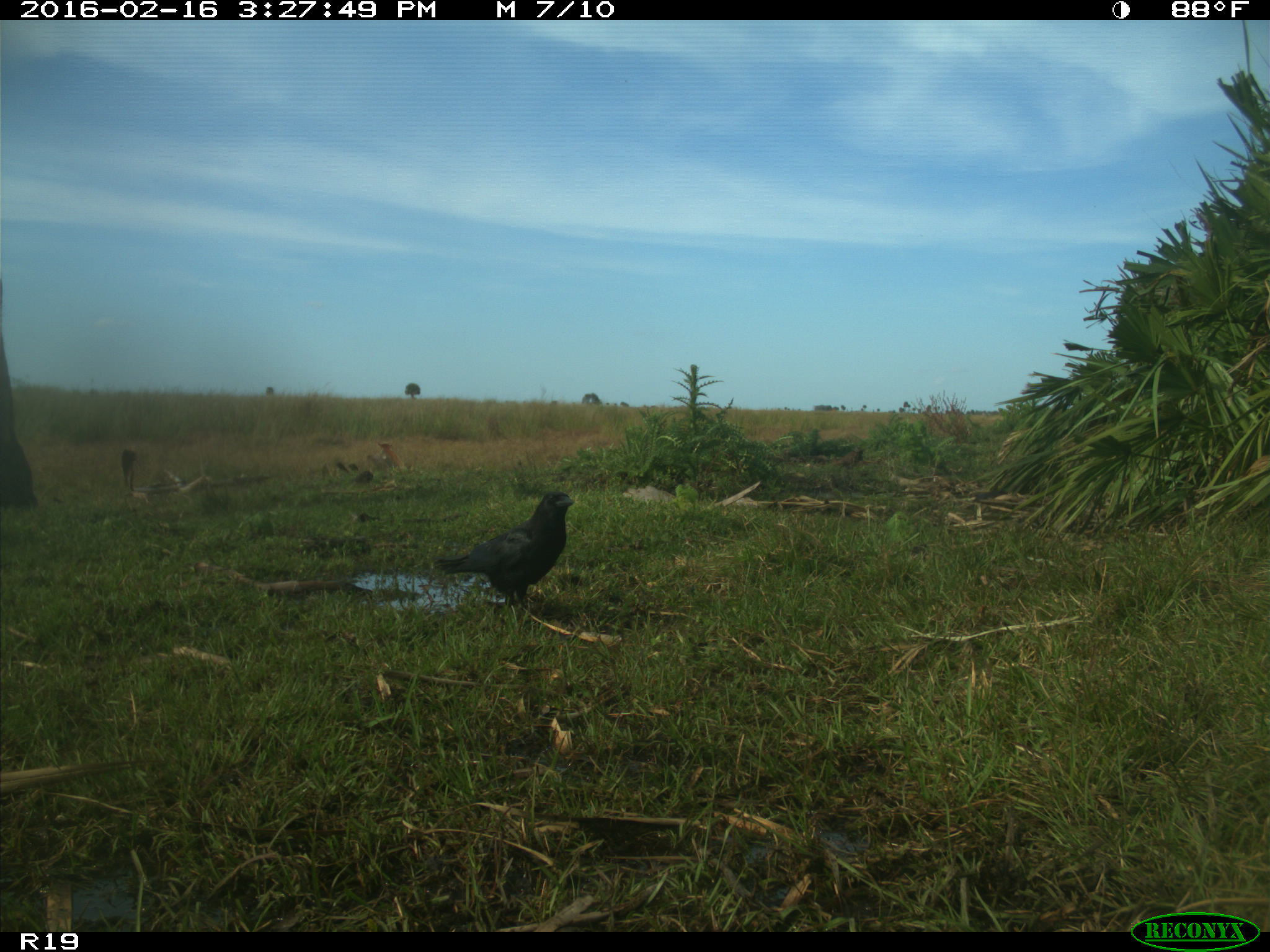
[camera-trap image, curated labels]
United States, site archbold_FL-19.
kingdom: Animalia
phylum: Chordata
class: Aves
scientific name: Aves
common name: birds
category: unidentified bird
Unidentified bird (birds) (Aves).